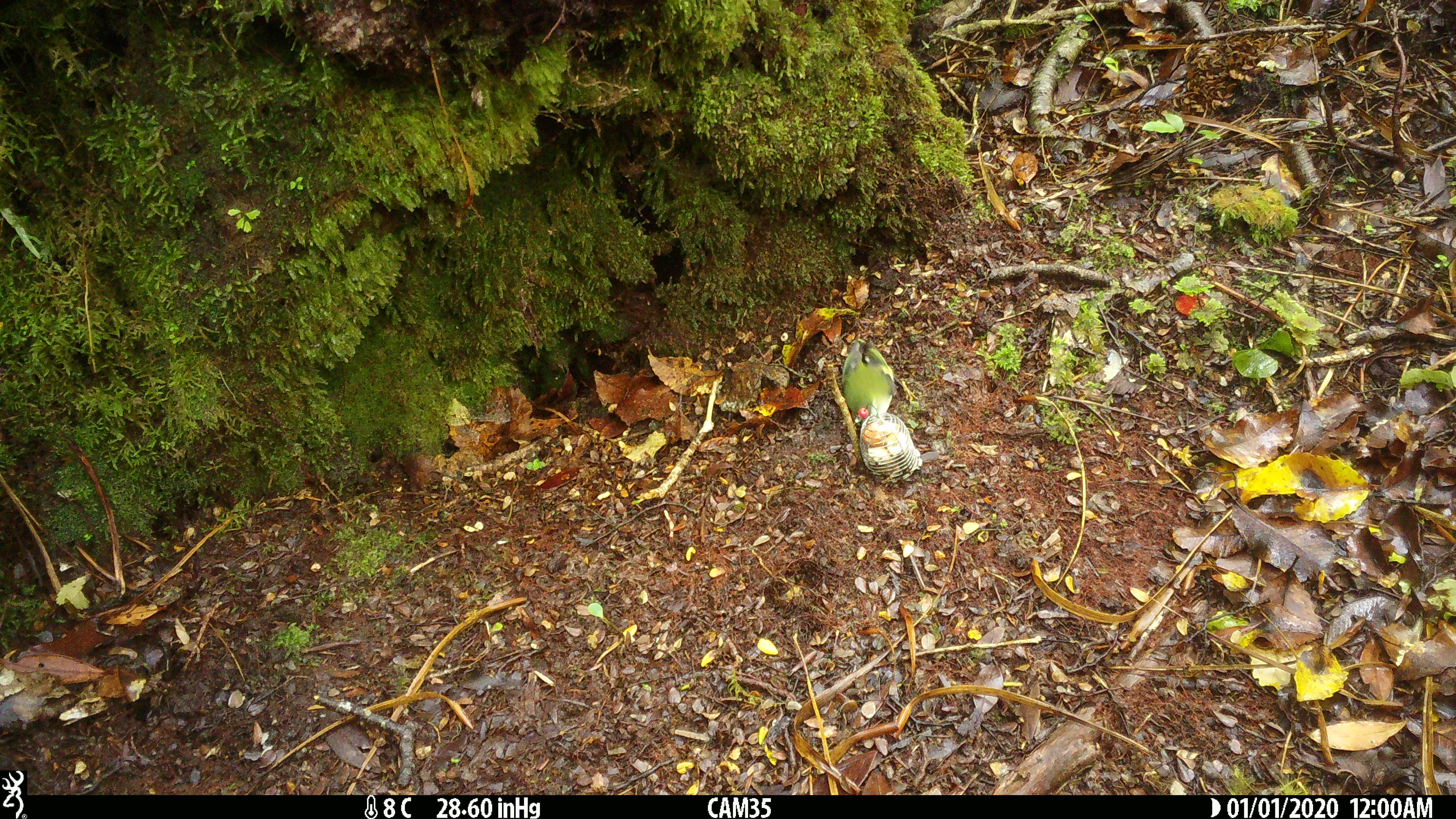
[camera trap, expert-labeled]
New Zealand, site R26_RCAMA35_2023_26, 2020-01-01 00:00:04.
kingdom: Animalia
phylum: Chordata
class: Aves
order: Passeriformes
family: Acanthisittidae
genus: Acanthisitta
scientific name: Acanthisitta chloris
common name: rifleman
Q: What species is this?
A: Rifleman (Acanthisitta chloris).